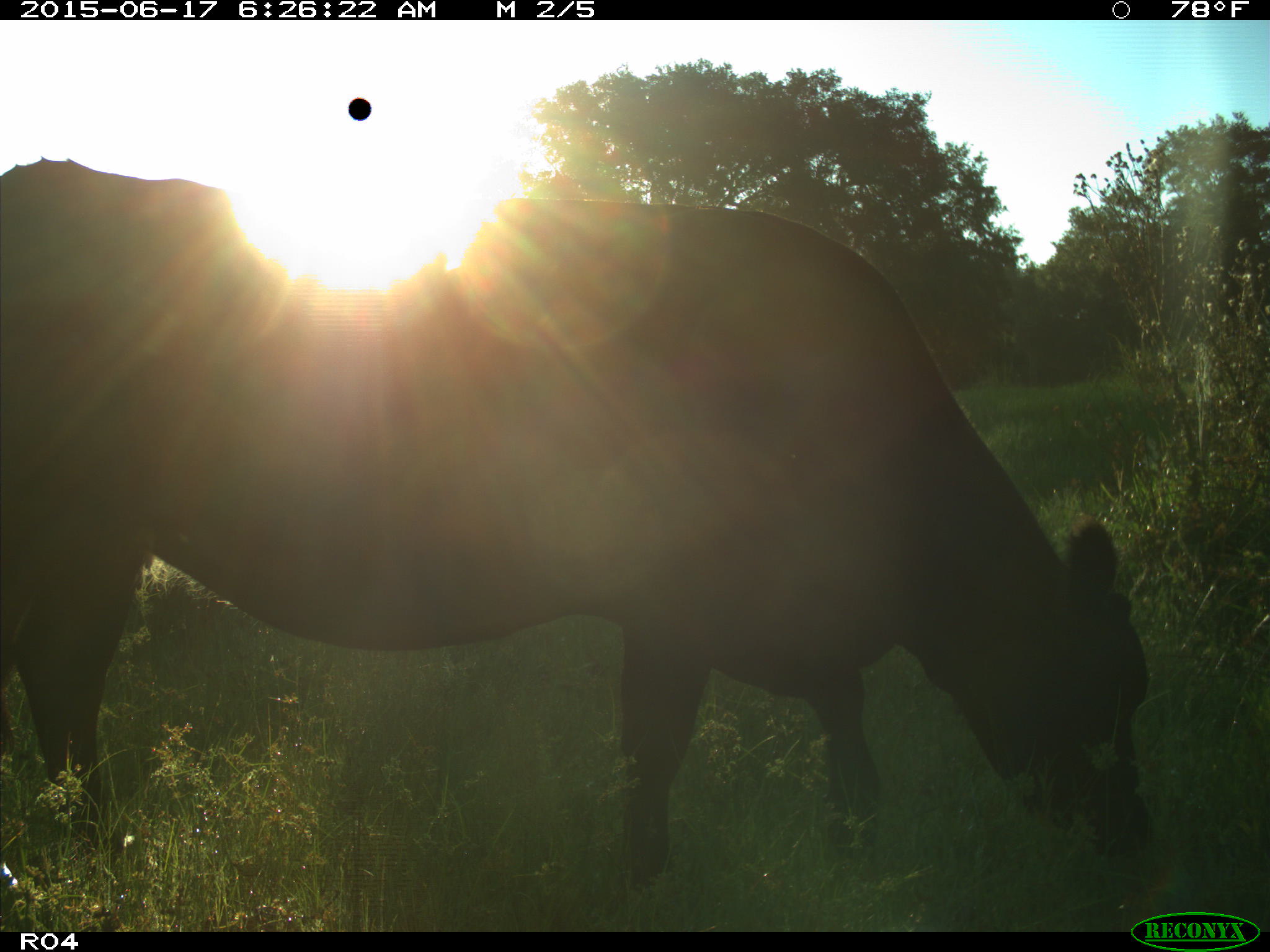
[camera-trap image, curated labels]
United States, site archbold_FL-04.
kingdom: Animalia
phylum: Chordata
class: Mammalia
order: Artiodactyla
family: Bovidae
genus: Bos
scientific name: Bos taurus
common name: domestic cow